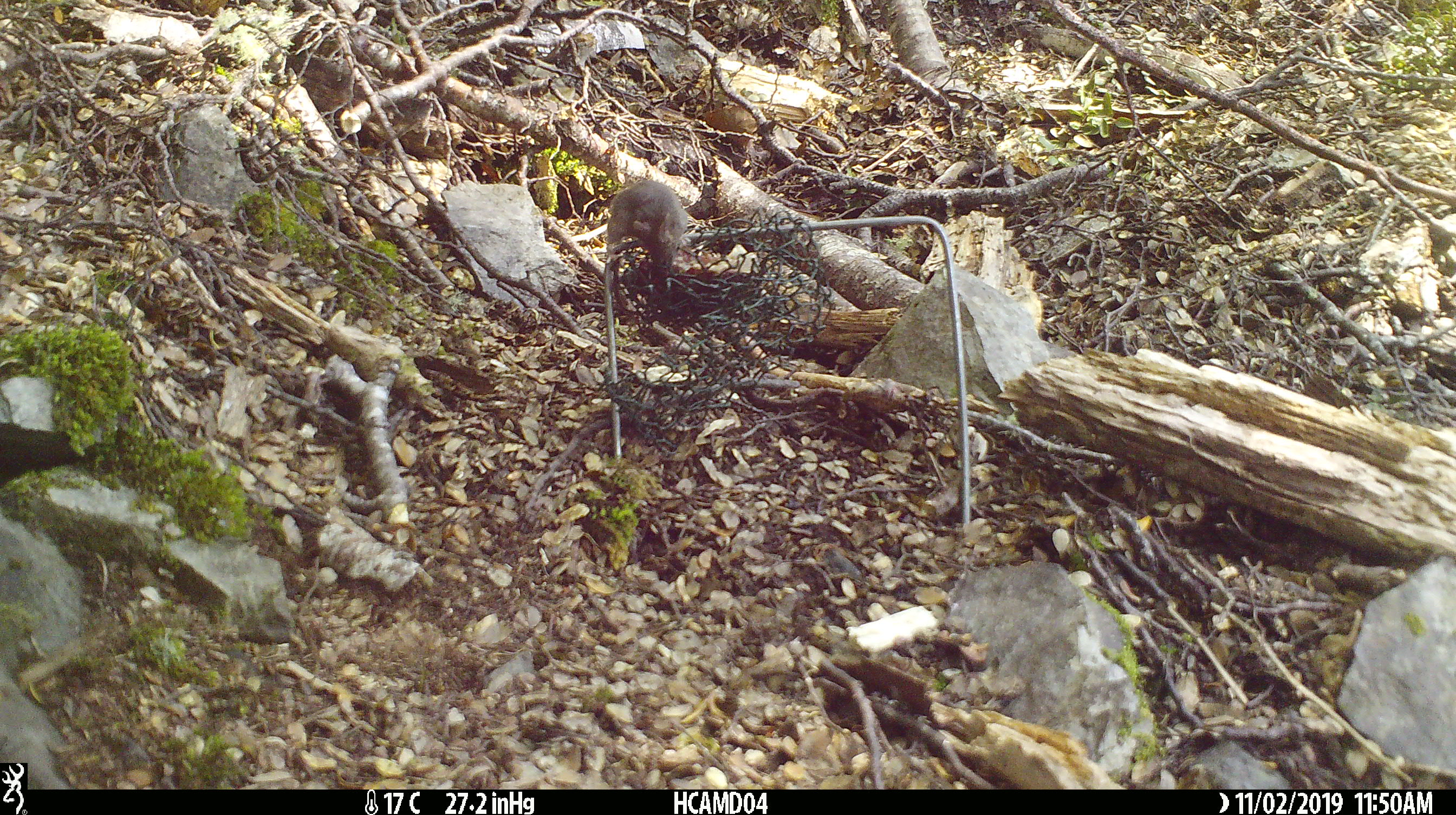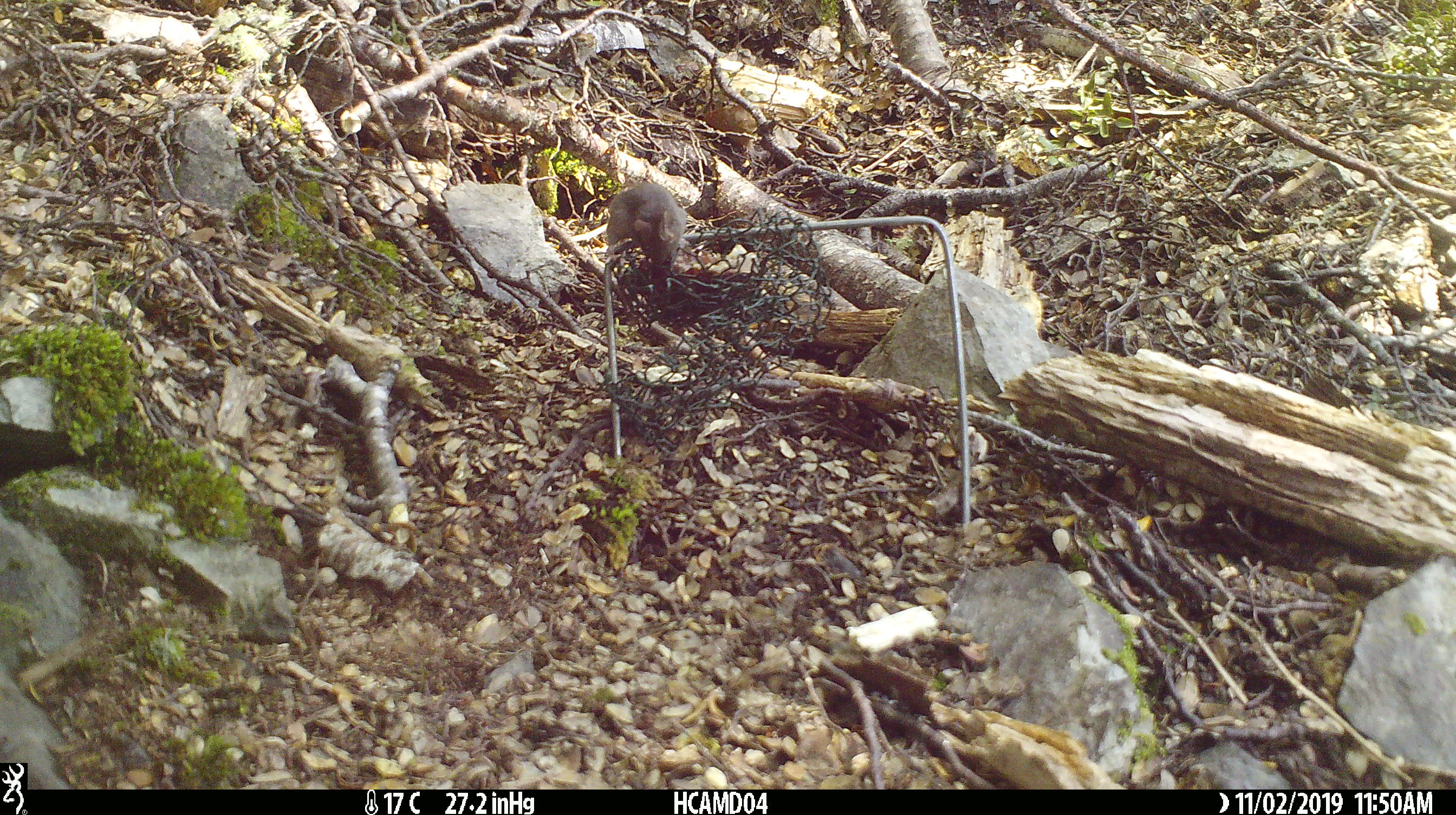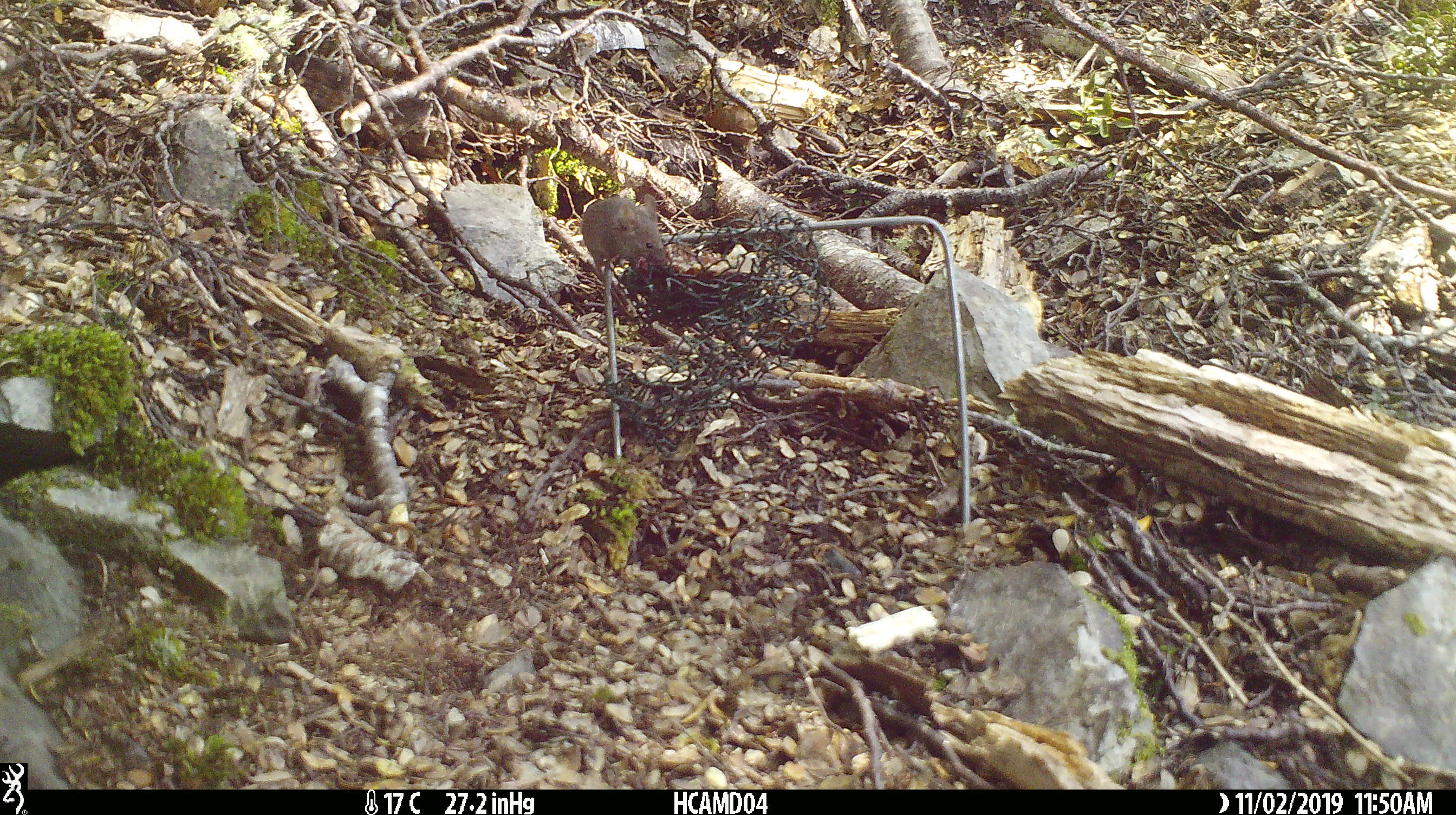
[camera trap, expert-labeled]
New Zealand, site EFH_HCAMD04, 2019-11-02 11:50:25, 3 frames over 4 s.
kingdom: Animalia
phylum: Chordata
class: Mammalia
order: Rodentia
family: Muridae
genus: Mus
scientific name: Mus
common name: mouse